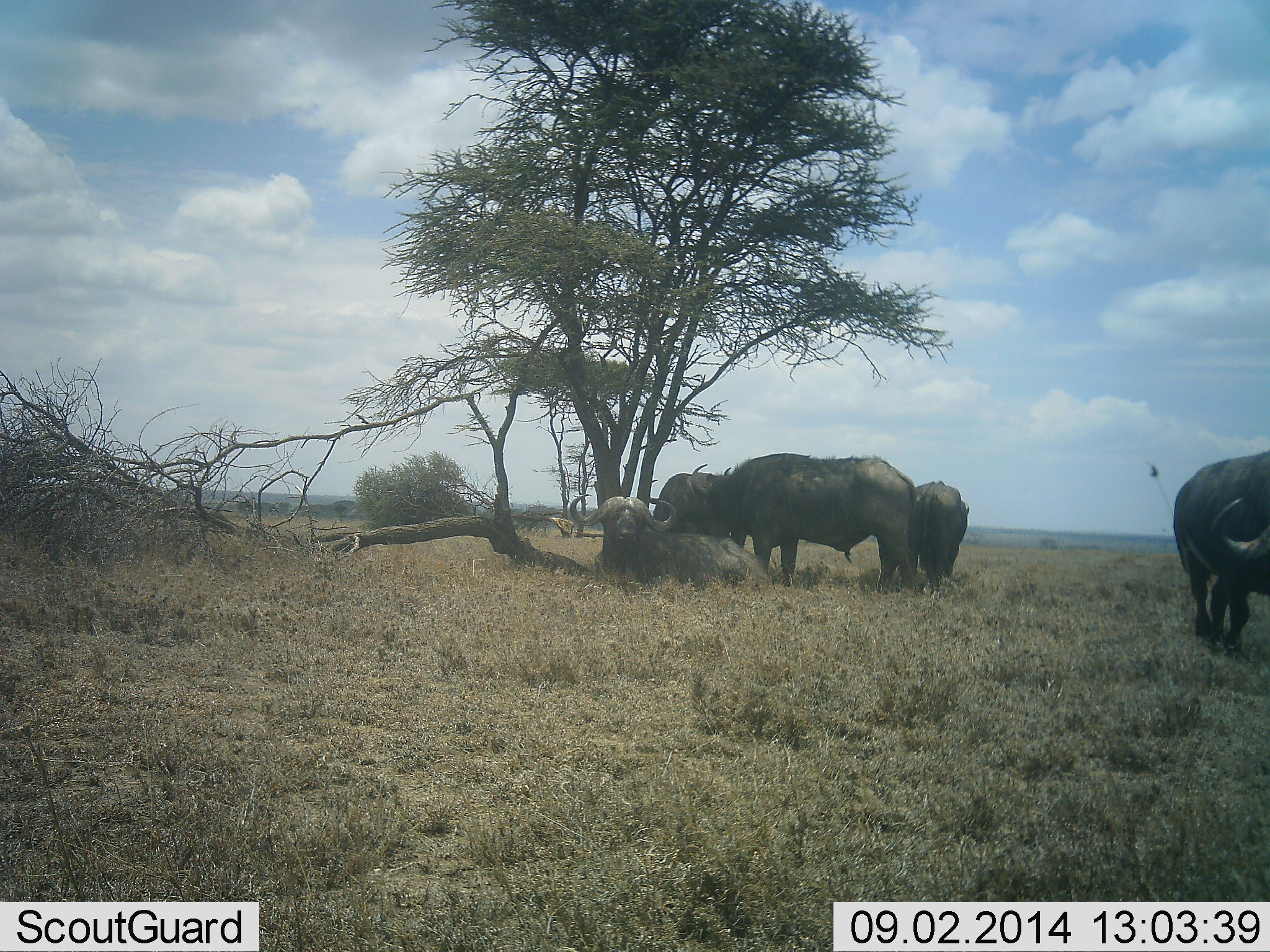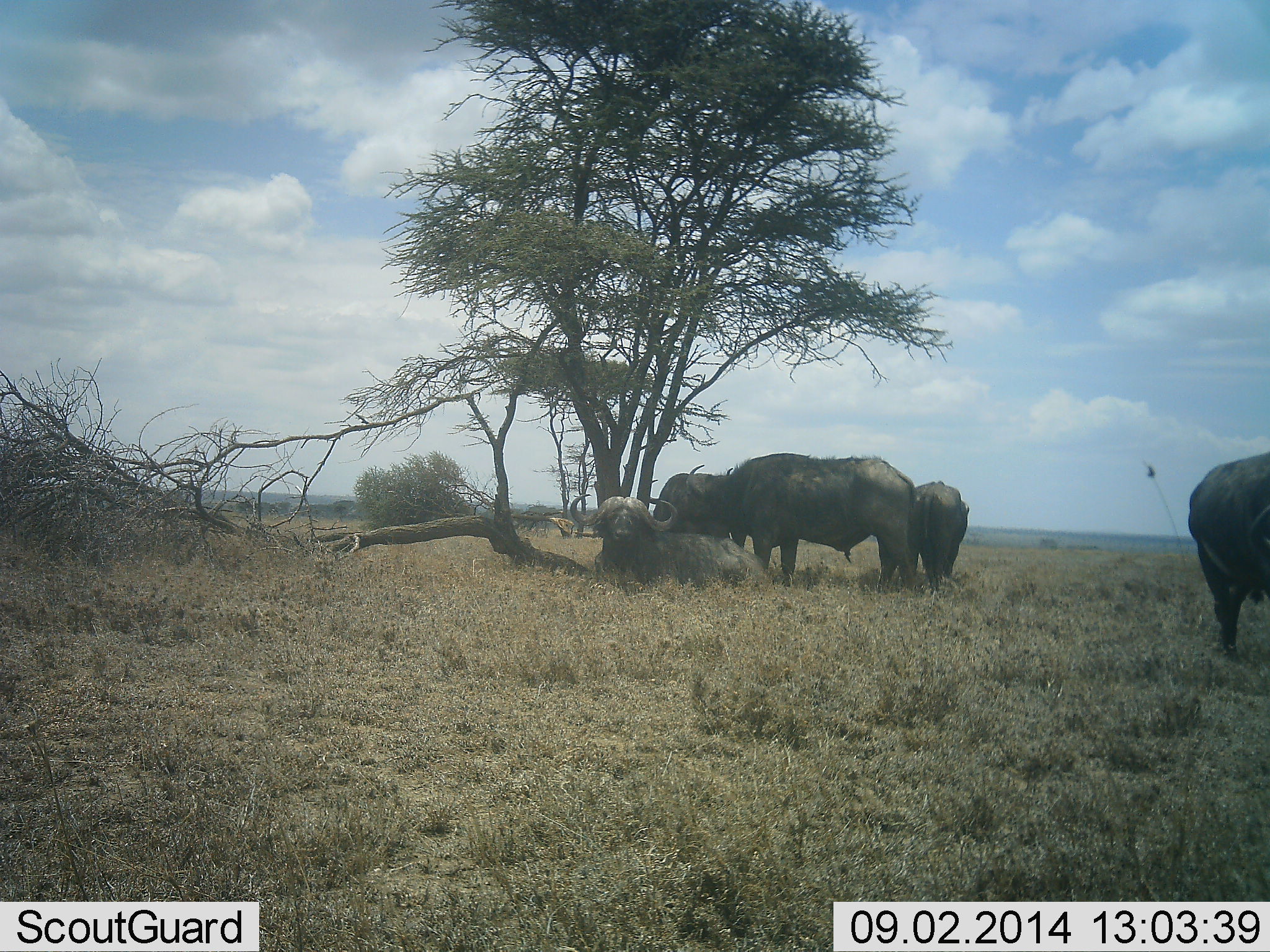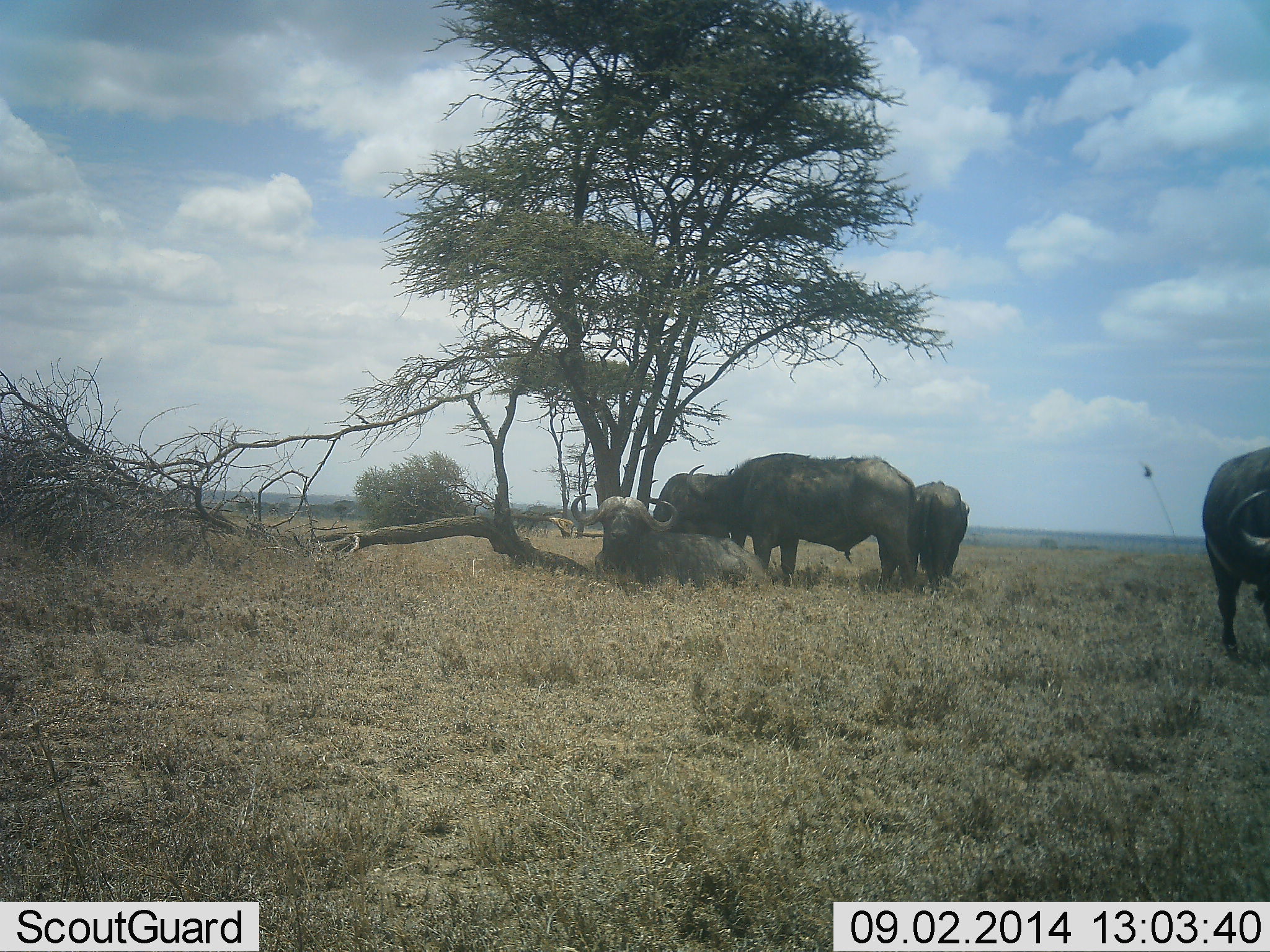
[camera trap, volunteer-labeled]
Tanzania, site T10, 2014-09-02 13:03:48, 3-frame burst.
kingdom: Animalia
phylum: Chordata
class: Mammalia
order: Artiodactyla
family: Bovidae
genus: Syncerus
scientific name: Syncerus caffer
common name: cape buffalo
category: buffalo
Buffalo (cape buffalo) (Syncerus caffer), count 5. Behavior (volunteer vote fractions): standing 80%, resting 90%, moving 10%, interacting 10%. Young present (vote fraction): 0%. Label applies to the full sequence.